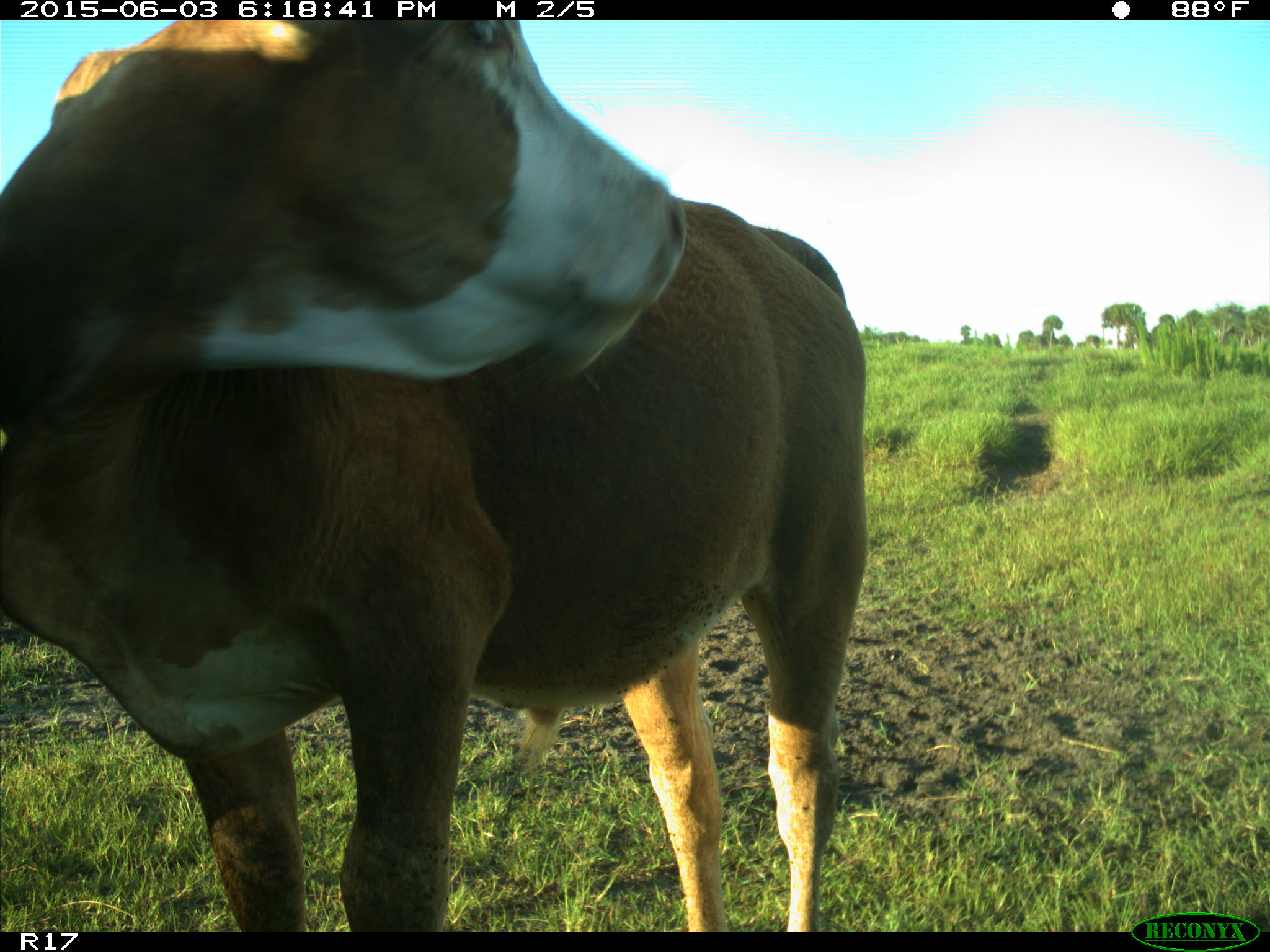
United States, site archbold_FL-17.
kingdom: Animalia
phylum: Chordata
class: Mammalia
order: Artiodactyla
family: Bovidae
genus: Bos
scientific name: Bos taurus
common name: domestic cow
Bos taurus (domestic cow).